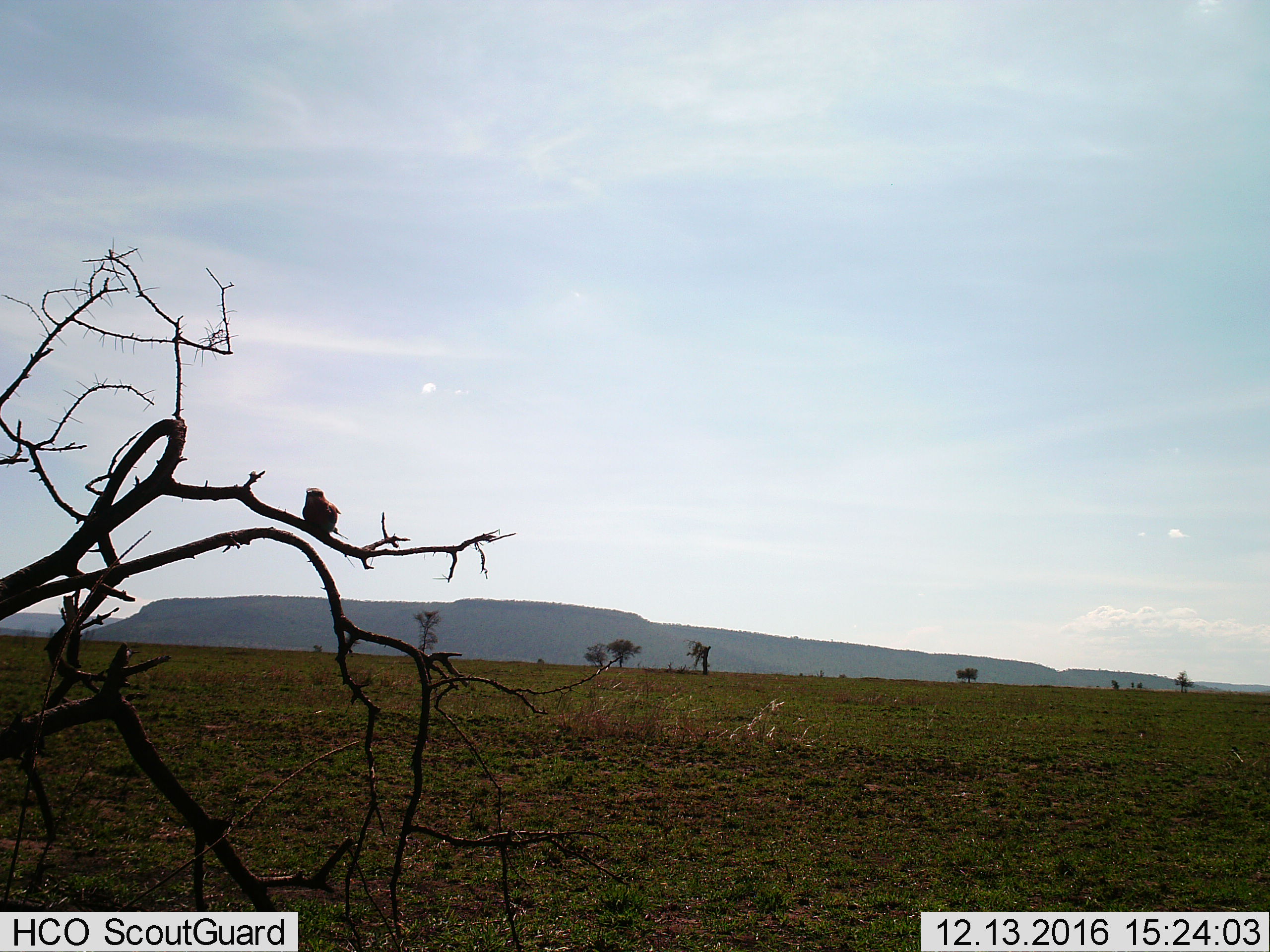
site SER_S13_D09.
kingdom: Animalia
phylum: Chordata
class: Aves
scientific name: Aves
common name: bird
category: birdother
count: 1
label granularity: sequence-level